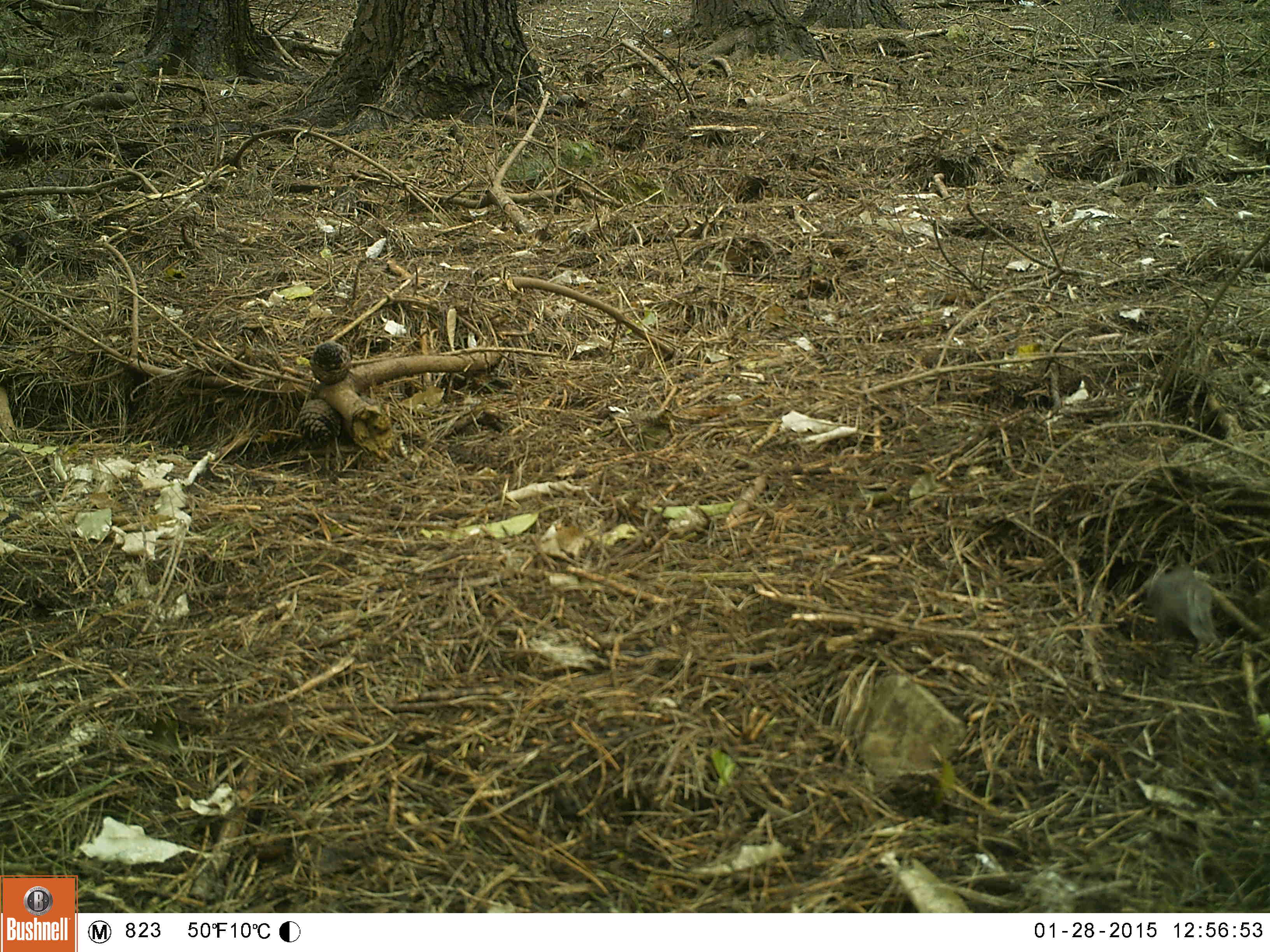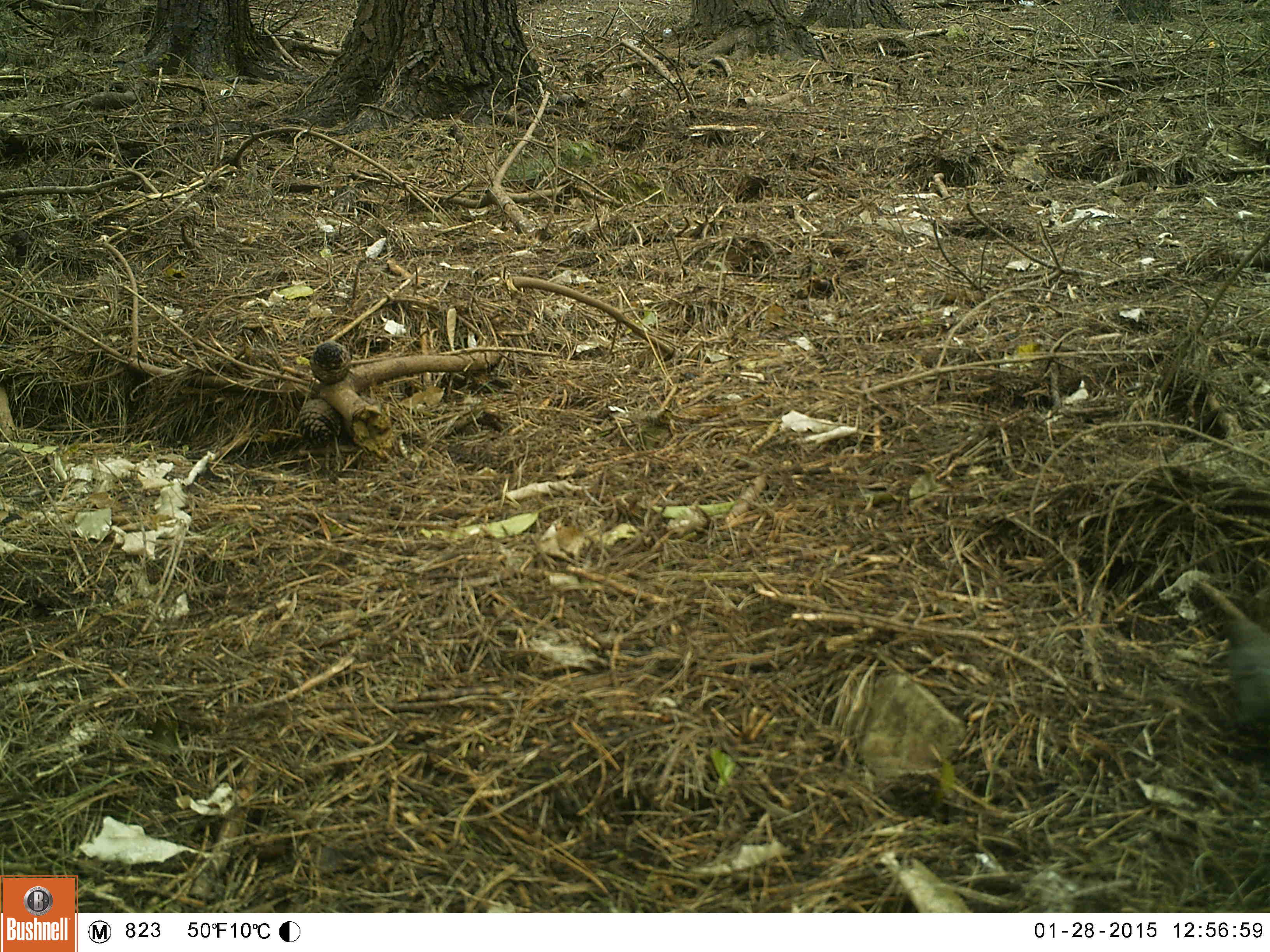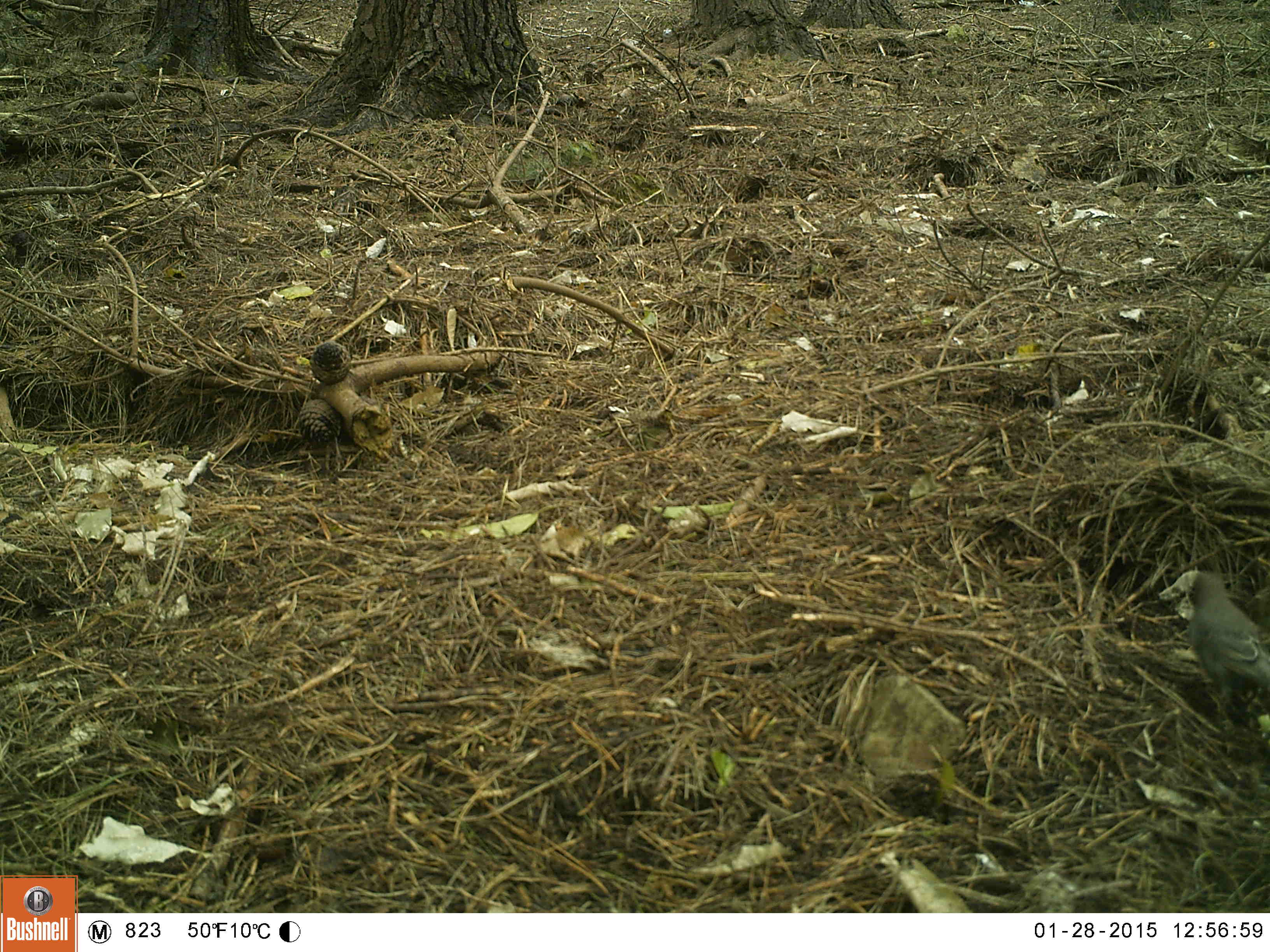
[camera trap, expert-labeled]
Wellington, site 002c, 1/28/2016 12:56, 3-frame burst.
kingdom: Animalia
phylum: Chordata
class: Aves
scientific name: Aves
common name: bird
Bird (Aves).